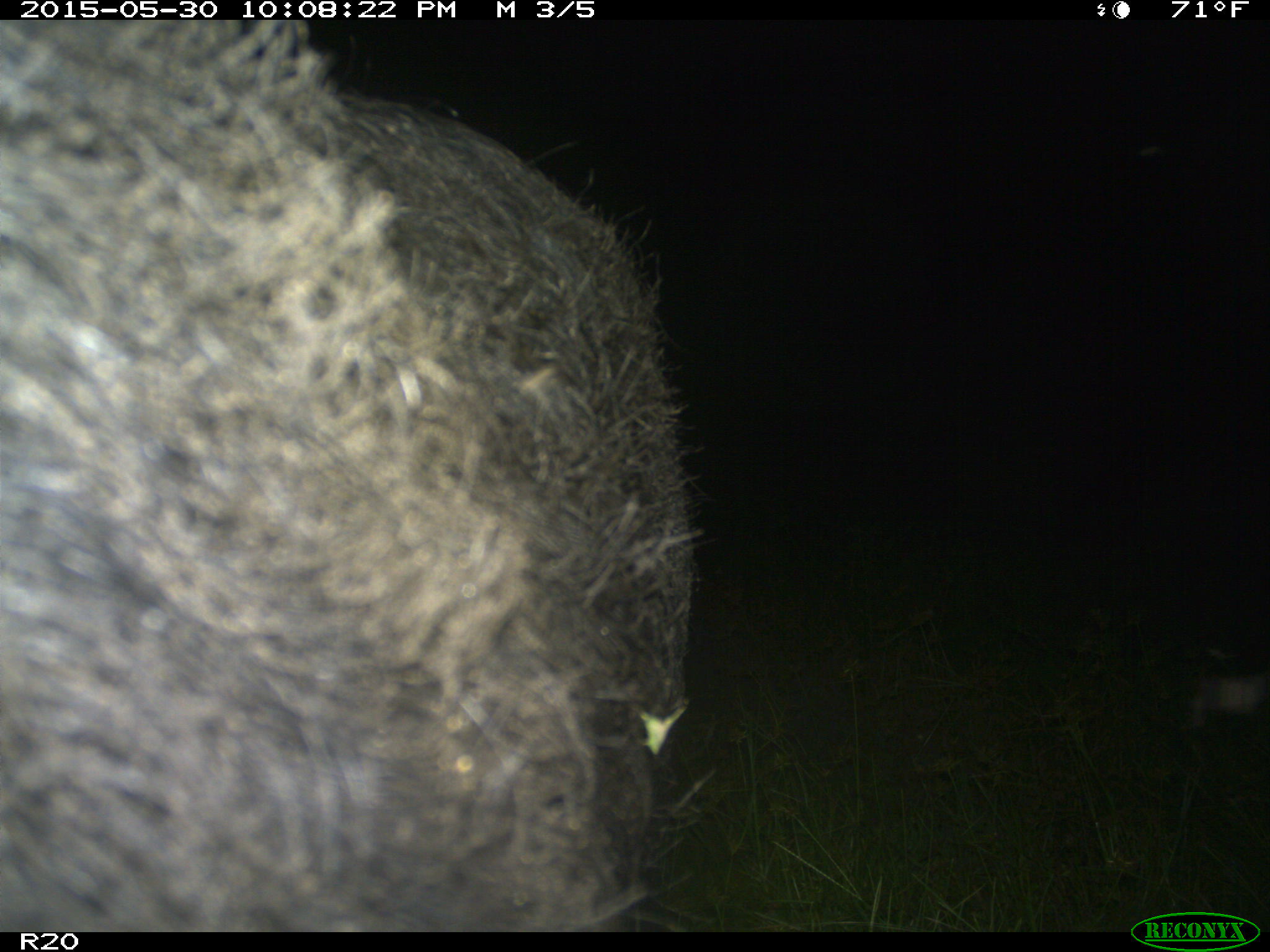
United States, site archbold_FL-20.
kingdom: Animalia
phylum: Chordata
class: Mammalia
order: Artiodactyla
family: Suidae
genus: Sus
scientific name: Sus scrofa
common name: wild boar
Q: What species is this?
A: Sus scrofa (wild boar).